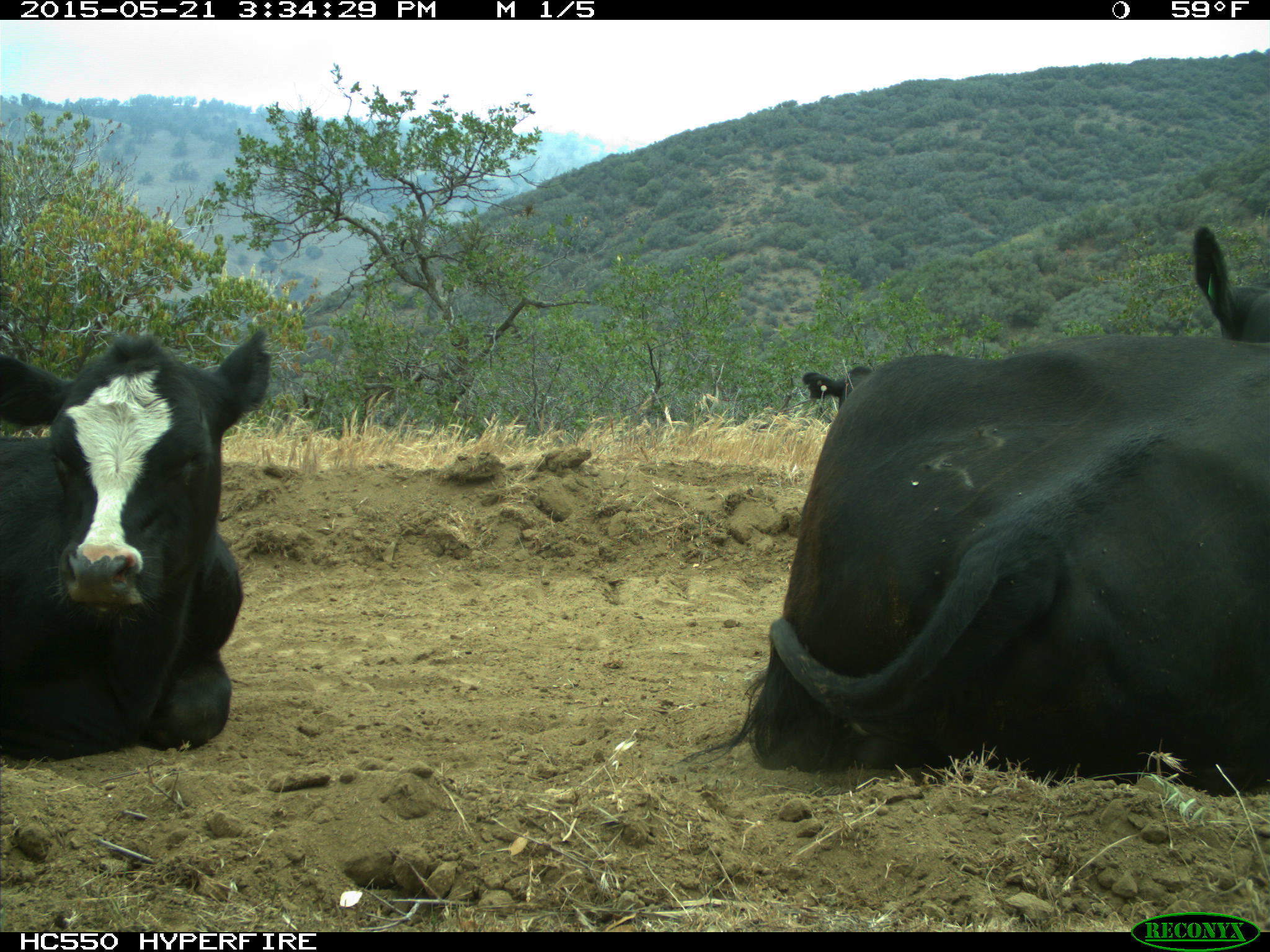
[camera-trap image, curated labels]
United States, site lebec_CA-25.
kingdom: Animalia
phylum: Chordata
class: Mammalia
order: Artiodactyla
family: Bovidae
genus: Bos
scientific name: Bos taurus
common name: domestic cow